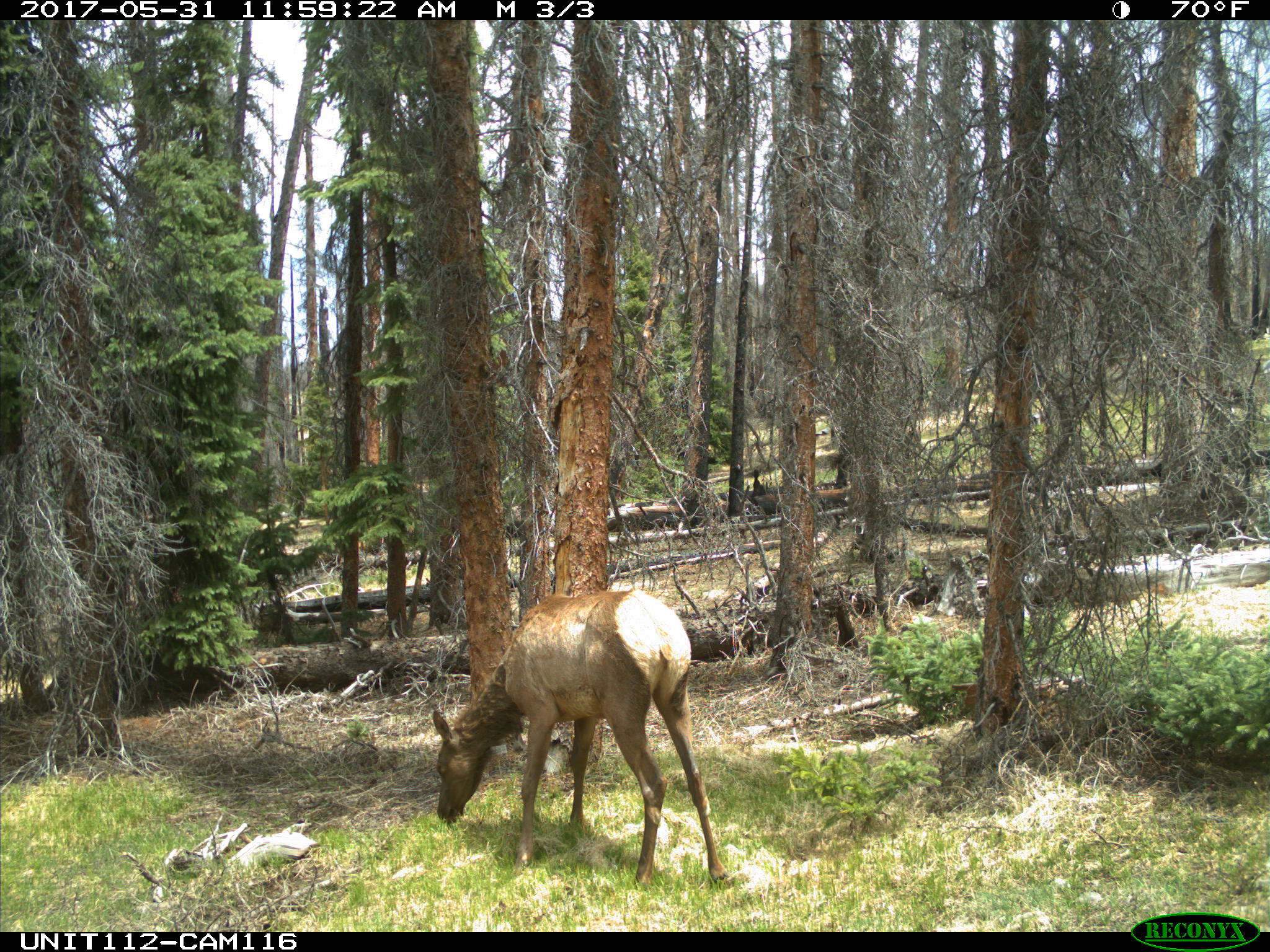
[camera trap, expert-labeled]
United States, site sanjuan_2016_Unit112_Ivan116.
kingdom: Animalia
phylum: Chordata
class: Mammalia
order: Artiodactyla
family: Cervidae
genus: Cervus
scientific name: Cervus elaphus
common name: red deer